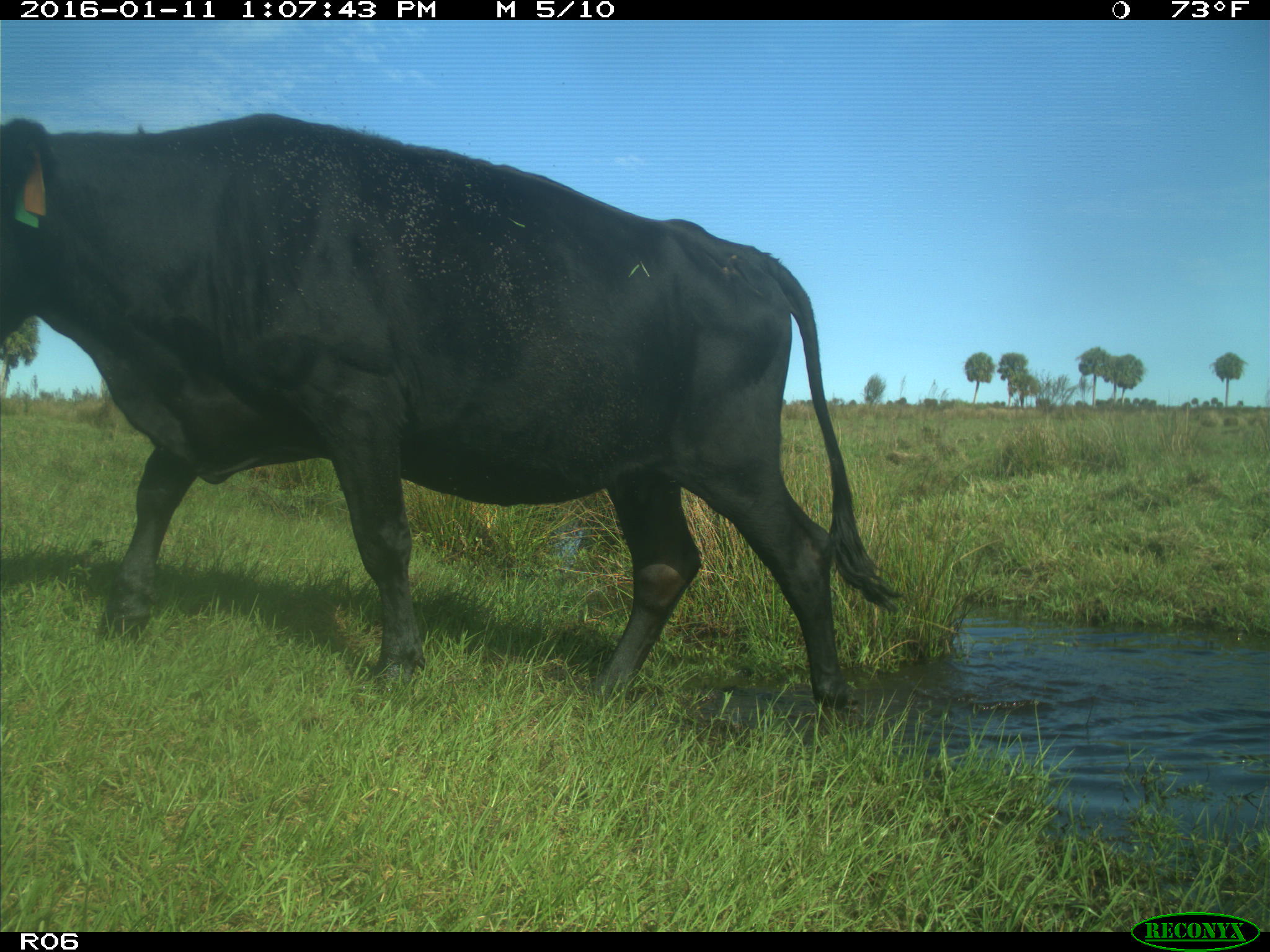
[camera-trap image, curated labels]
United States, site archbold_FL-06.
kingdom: Animalia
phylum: Chordata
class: Mammalia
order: Artiodactyla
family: Bovidae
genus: Bos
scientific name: Bos taurus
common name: domestic cow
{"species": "Bos taurus (domestic cow)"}